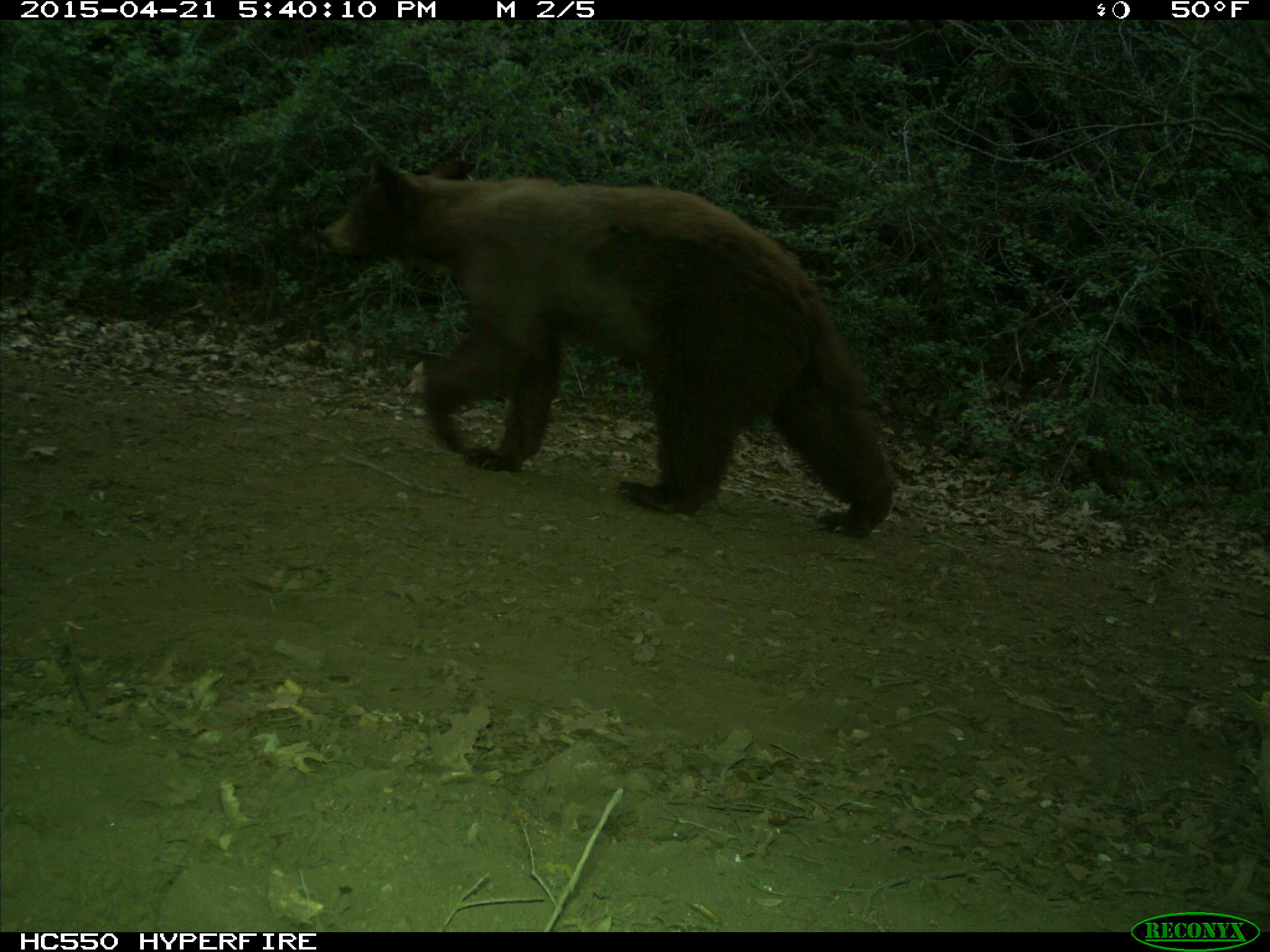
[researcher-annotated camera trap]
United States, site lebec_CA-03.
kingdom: Animalia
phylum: Chordata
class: Mammalia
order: Carnivora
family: Ursidae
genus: Ursus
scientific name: Ursus americanus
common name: american black bear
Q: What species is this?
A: Ursus americanus (american black bear).